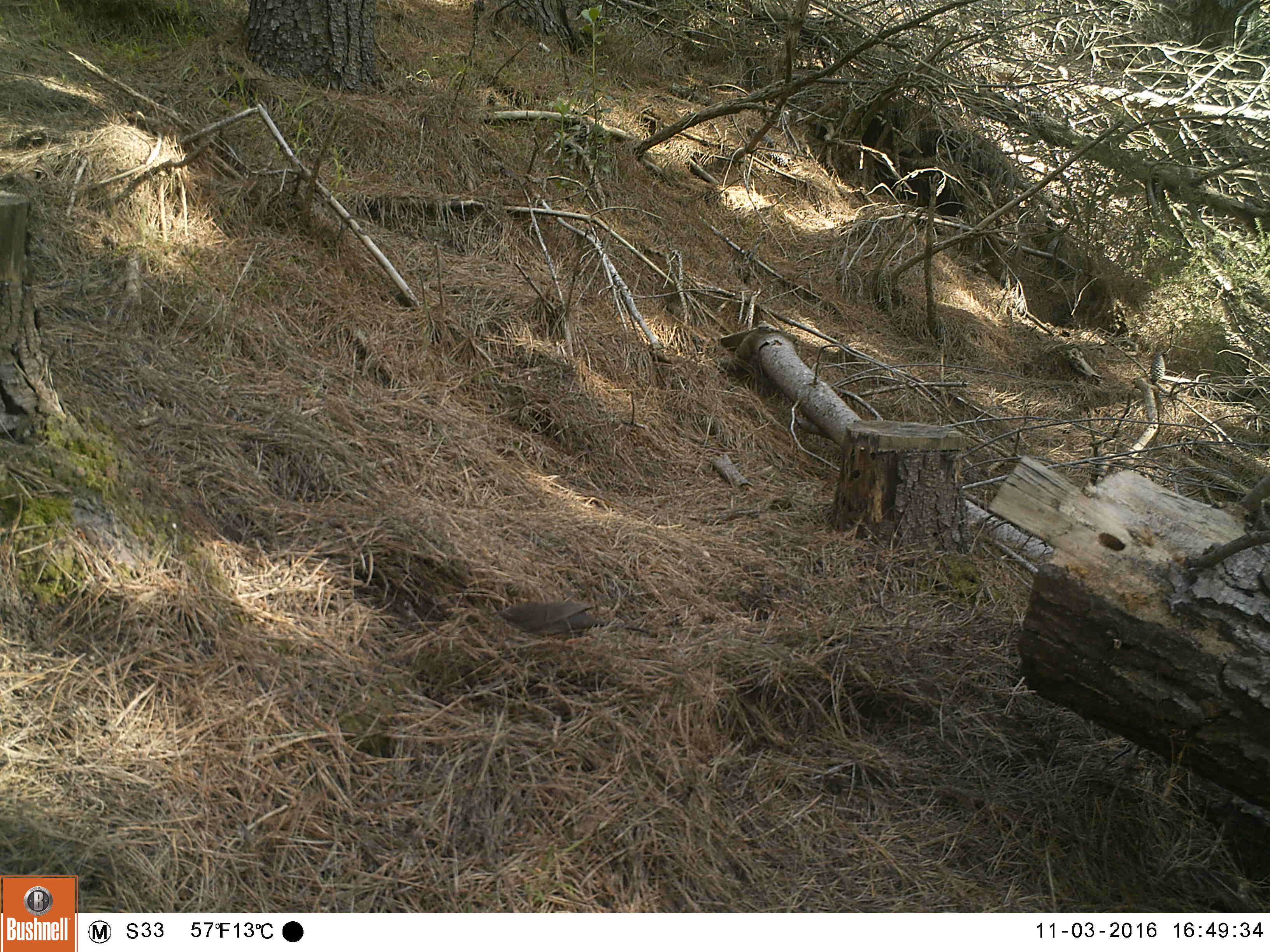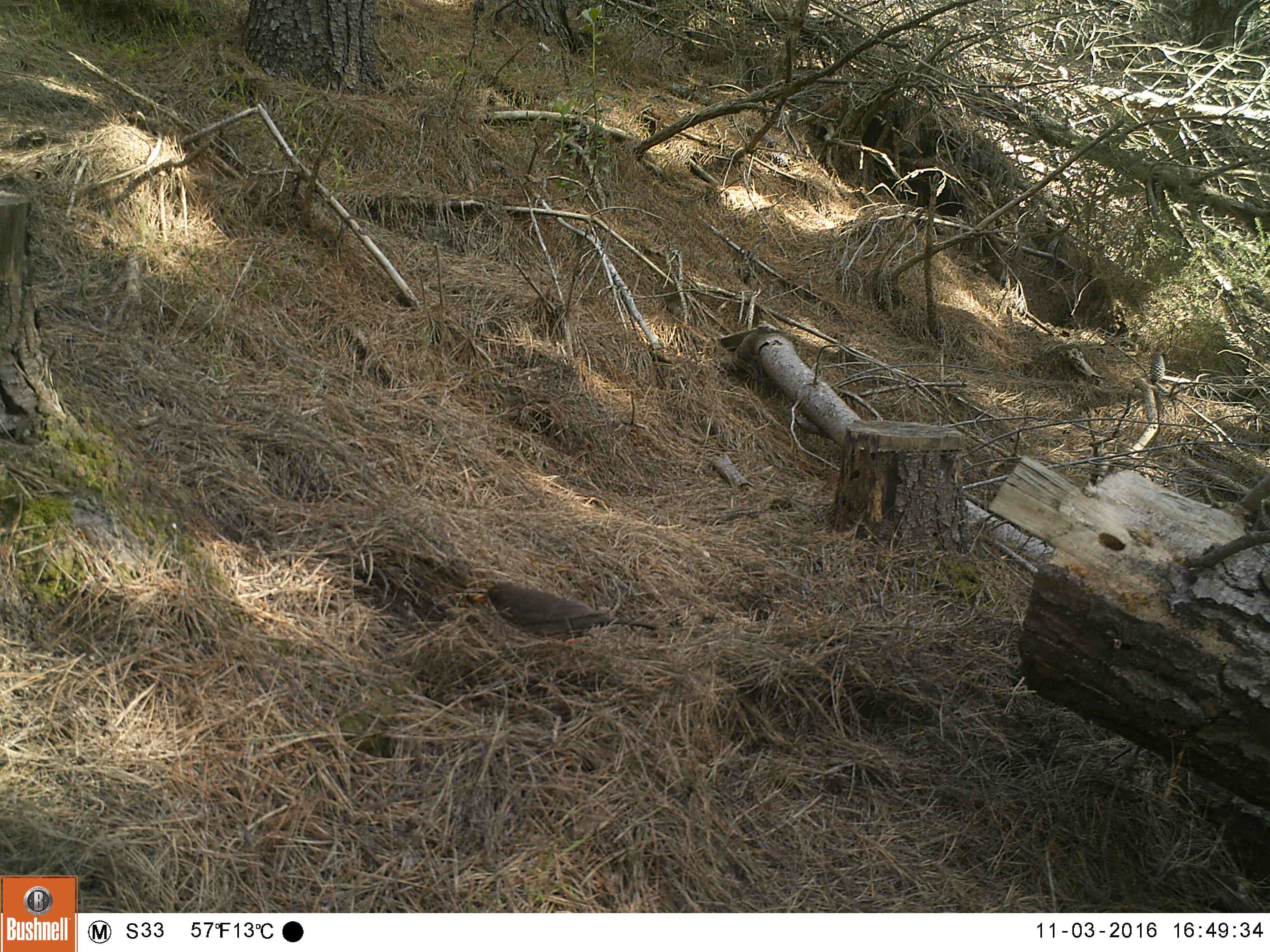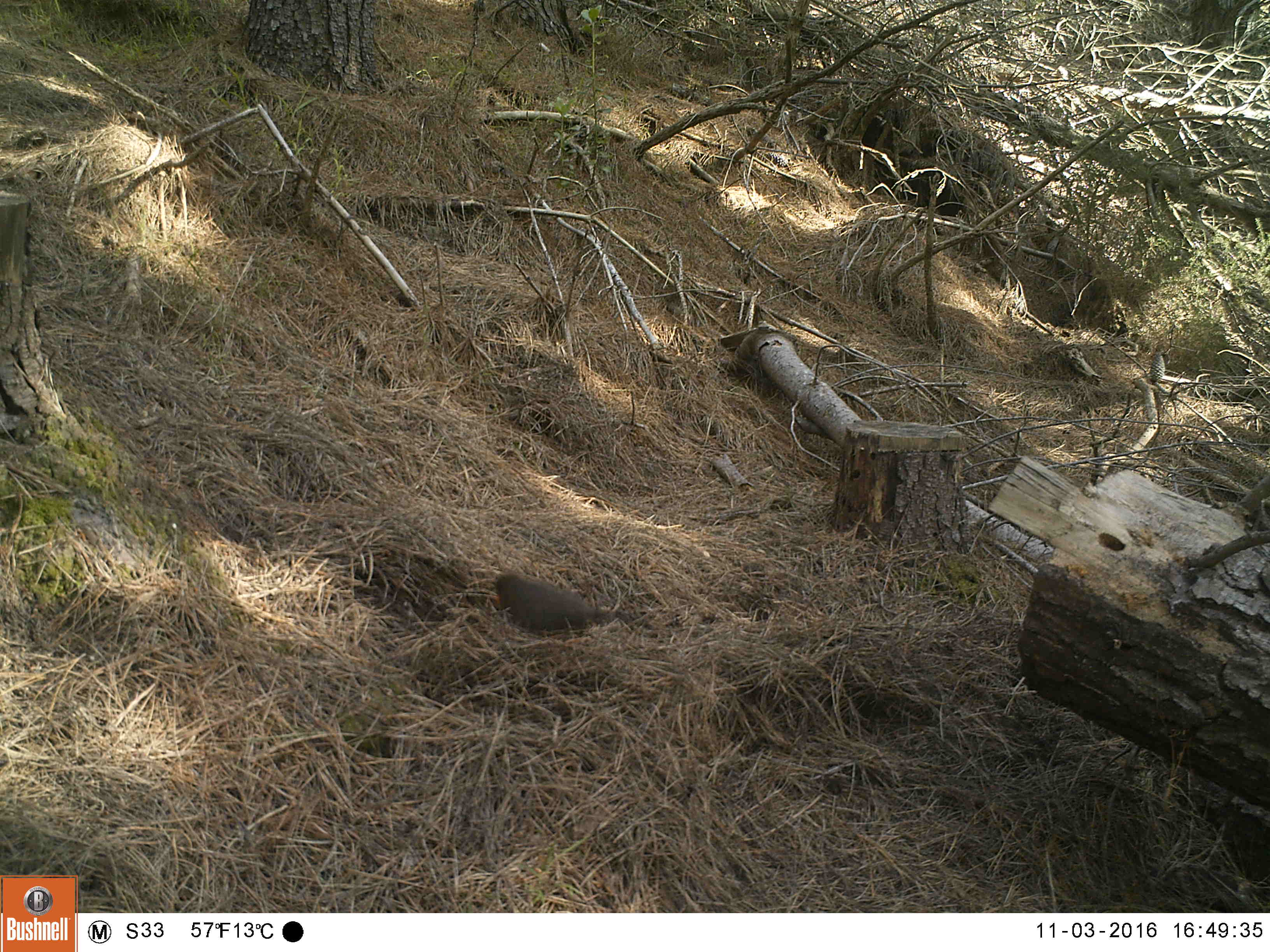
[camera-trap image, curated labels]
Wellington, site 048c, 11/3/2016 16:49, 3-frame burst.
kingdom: Animalia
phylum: Chordata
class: Aves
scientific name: Aves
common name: bird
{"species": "bird (Aves)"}